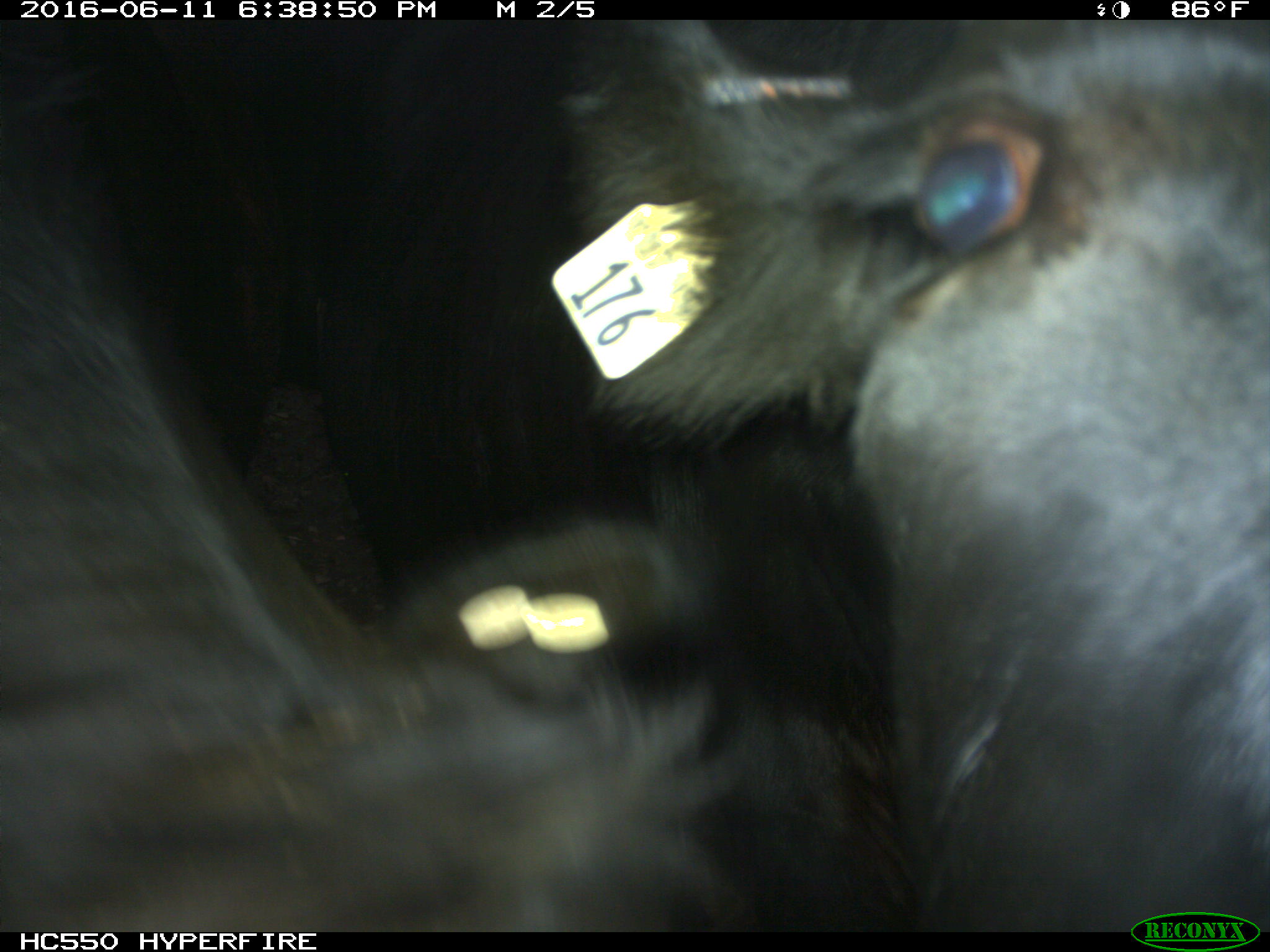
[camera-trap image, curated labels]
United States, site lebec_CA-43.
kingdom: Animalia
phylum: Chordata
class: Mammalia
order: Artiodactyla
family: Bovidae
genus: Bos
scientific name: Bos taurus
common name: domestic cow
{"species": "Bos taurus (domestic cow)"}